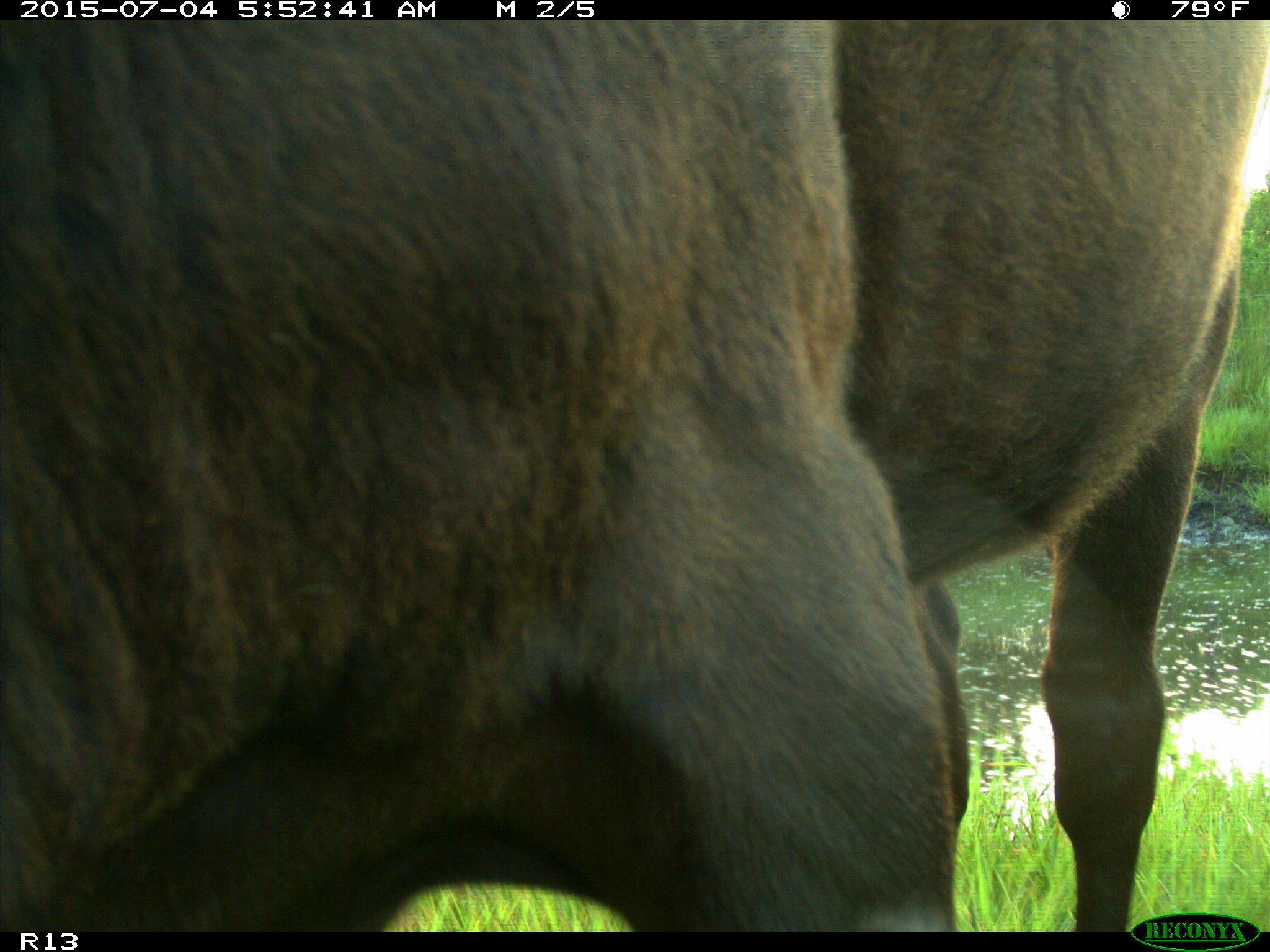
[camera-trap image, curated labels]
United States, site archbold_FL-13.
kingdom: Animalia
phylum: Chordata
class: Mammalia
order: Artiodactyla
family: Bovidae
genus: Bos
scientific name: Bos taurus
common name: domestic cow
Bos taurus (domestic cow).